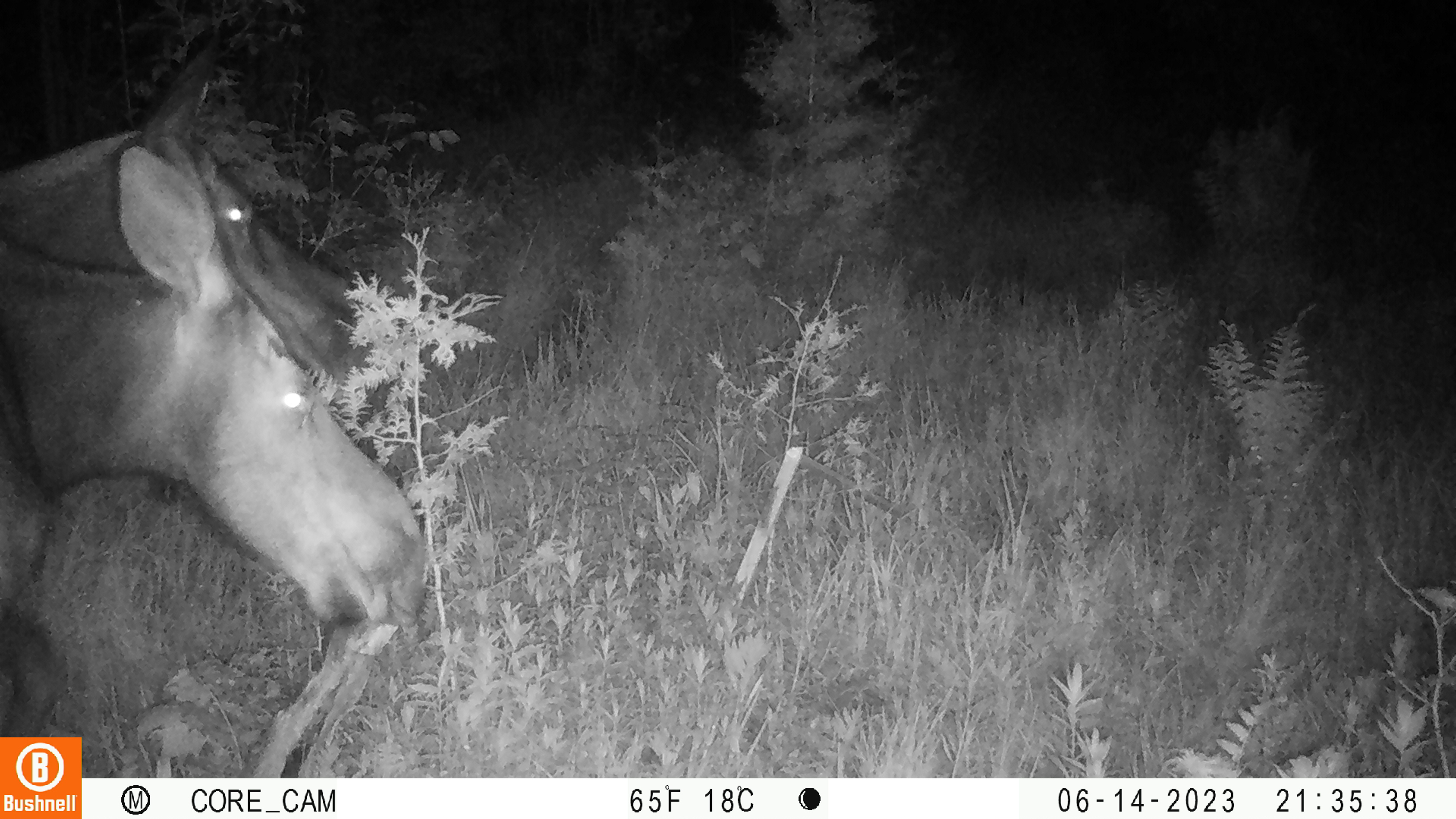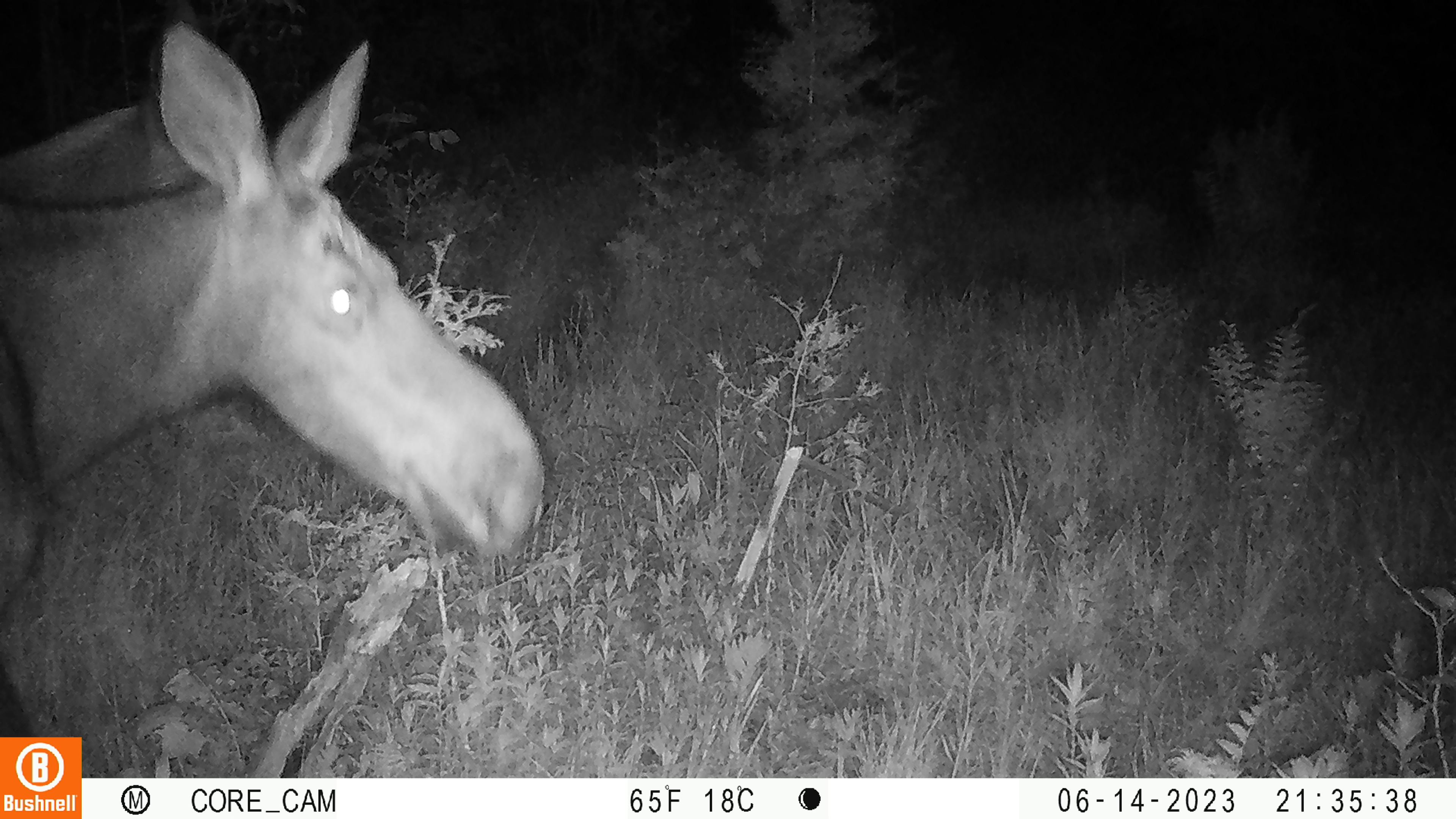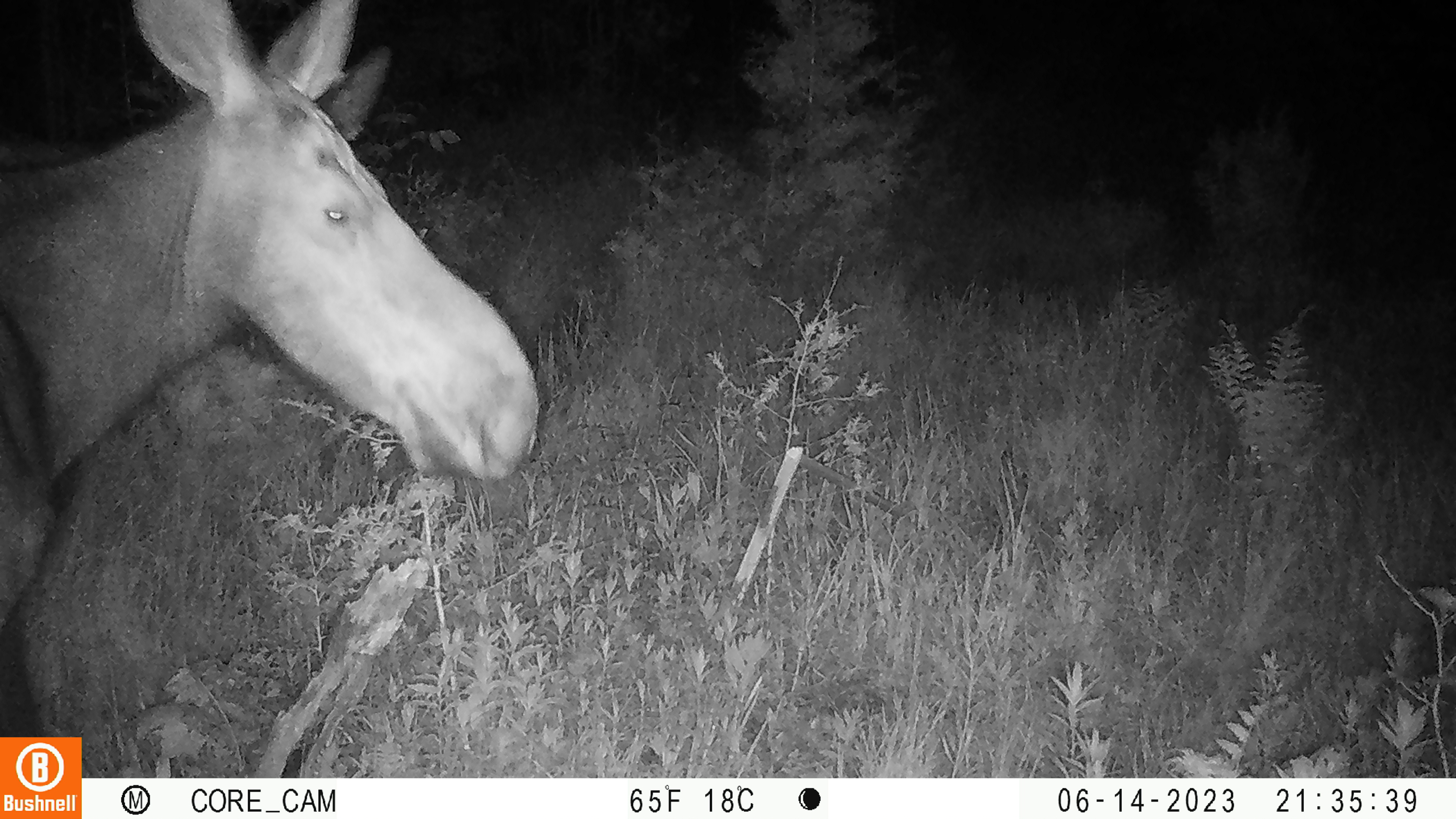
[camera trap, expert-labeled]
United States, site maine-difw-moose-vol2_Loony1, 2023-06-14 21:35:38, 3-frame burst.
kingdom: Animalia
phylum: Chordata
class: Mammalia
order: Artiodactyla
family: Cervidae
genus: Alces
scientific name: Alces alces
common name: moose